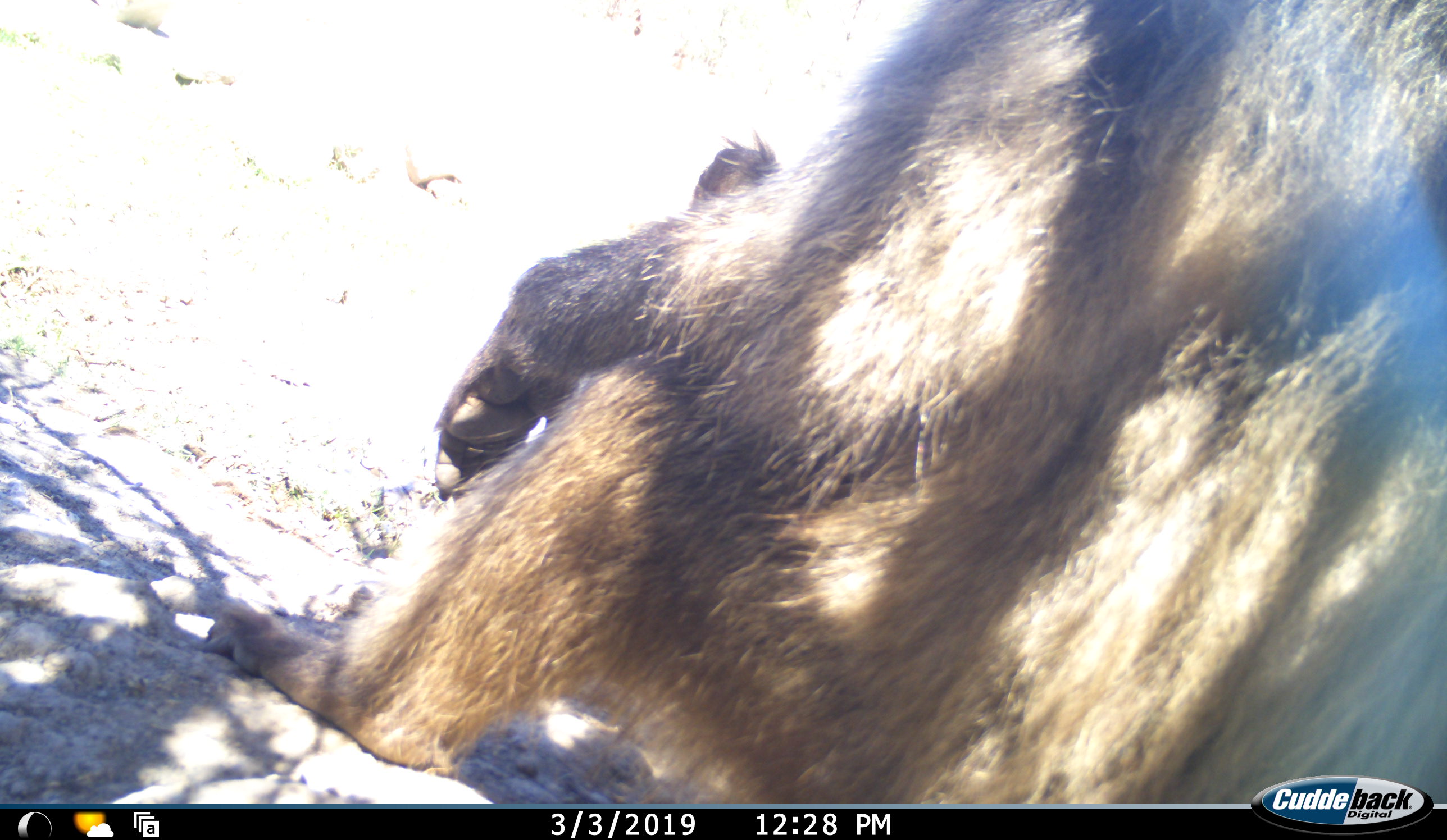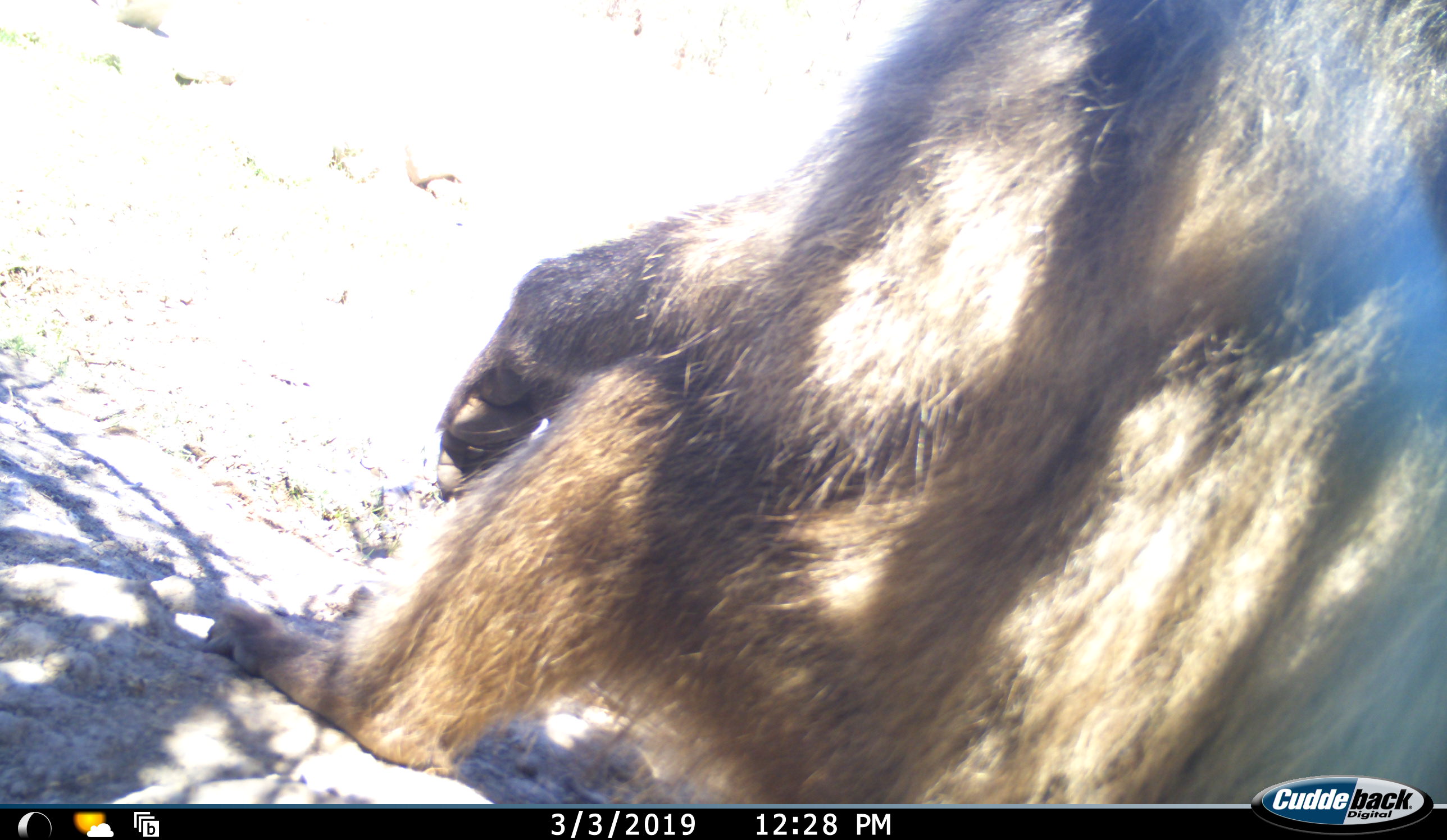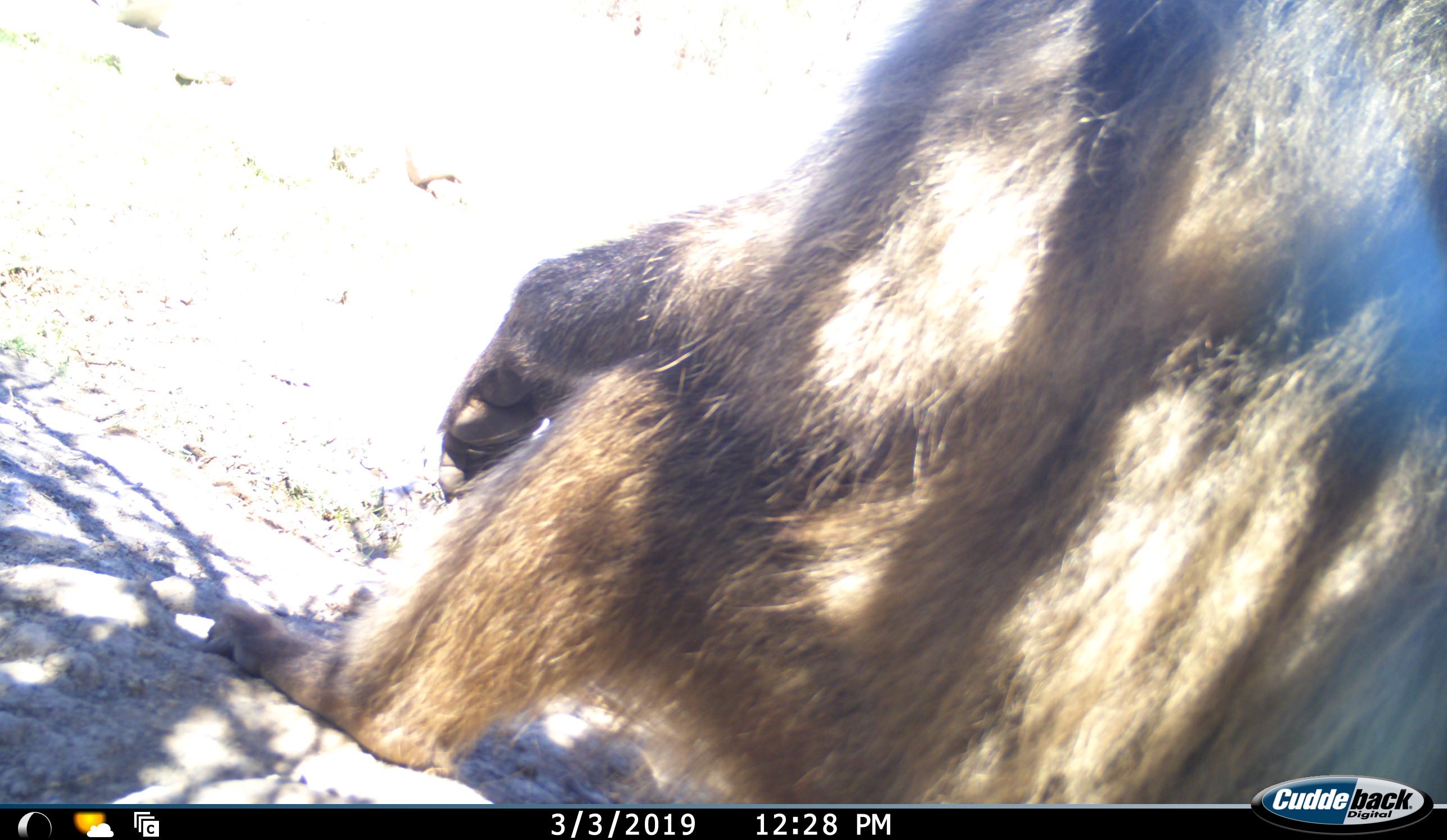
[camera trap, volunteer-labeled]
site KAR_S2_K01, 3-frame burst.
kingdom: Animalia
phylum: Chordata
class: Mammalia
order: Primates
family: Cercopithecidae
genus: Papio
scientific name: Papio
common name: baboon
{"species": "baboon (Papio)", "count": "1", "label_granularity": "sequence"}